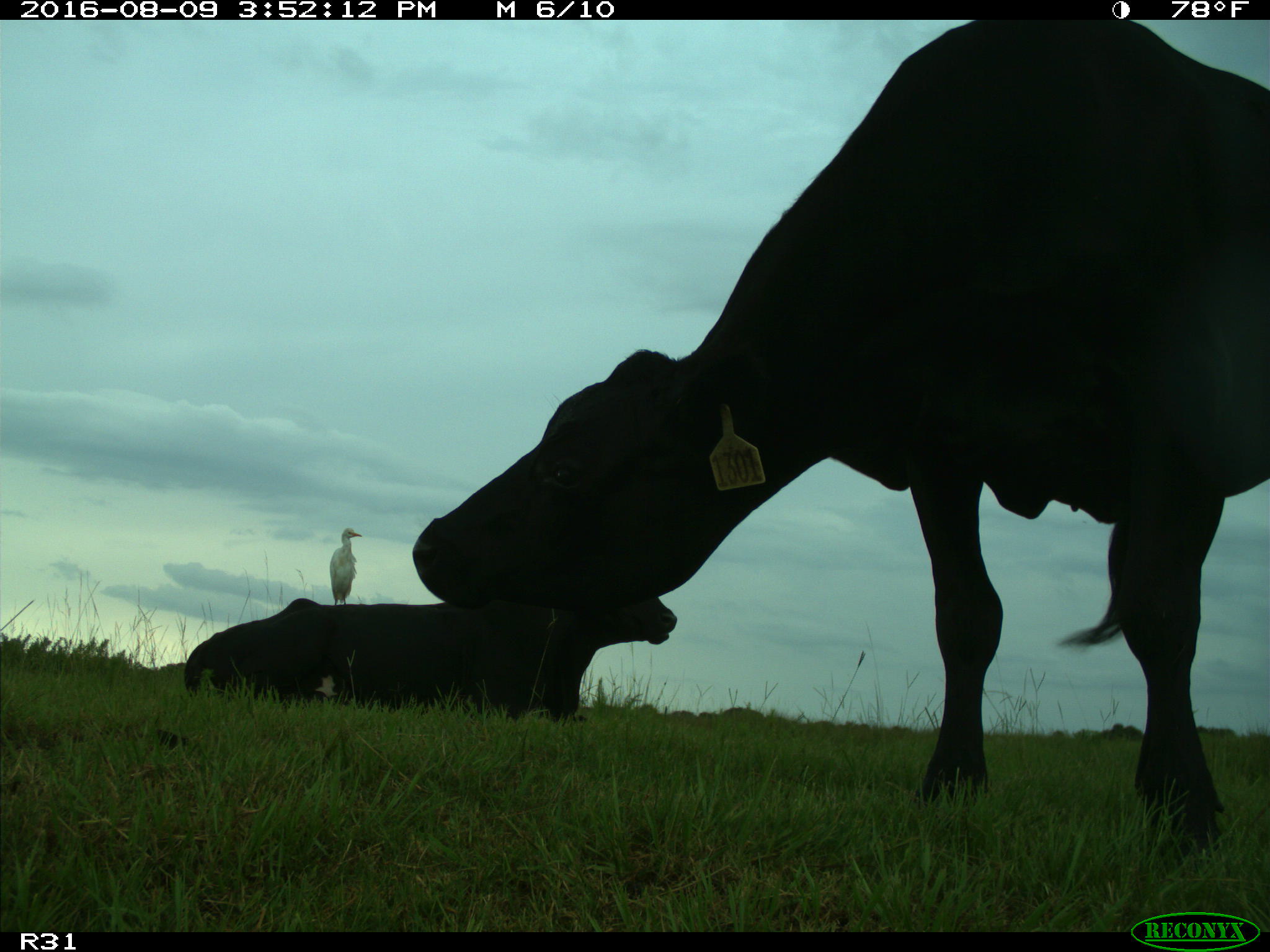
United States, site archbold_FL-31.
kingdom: Animalia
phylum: Chordata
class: Mammalia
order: Artiodactyla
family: Bovidae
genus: Bos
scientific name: Bos taurus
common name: domestic cow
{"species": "Bos taurus (domestic cow)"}